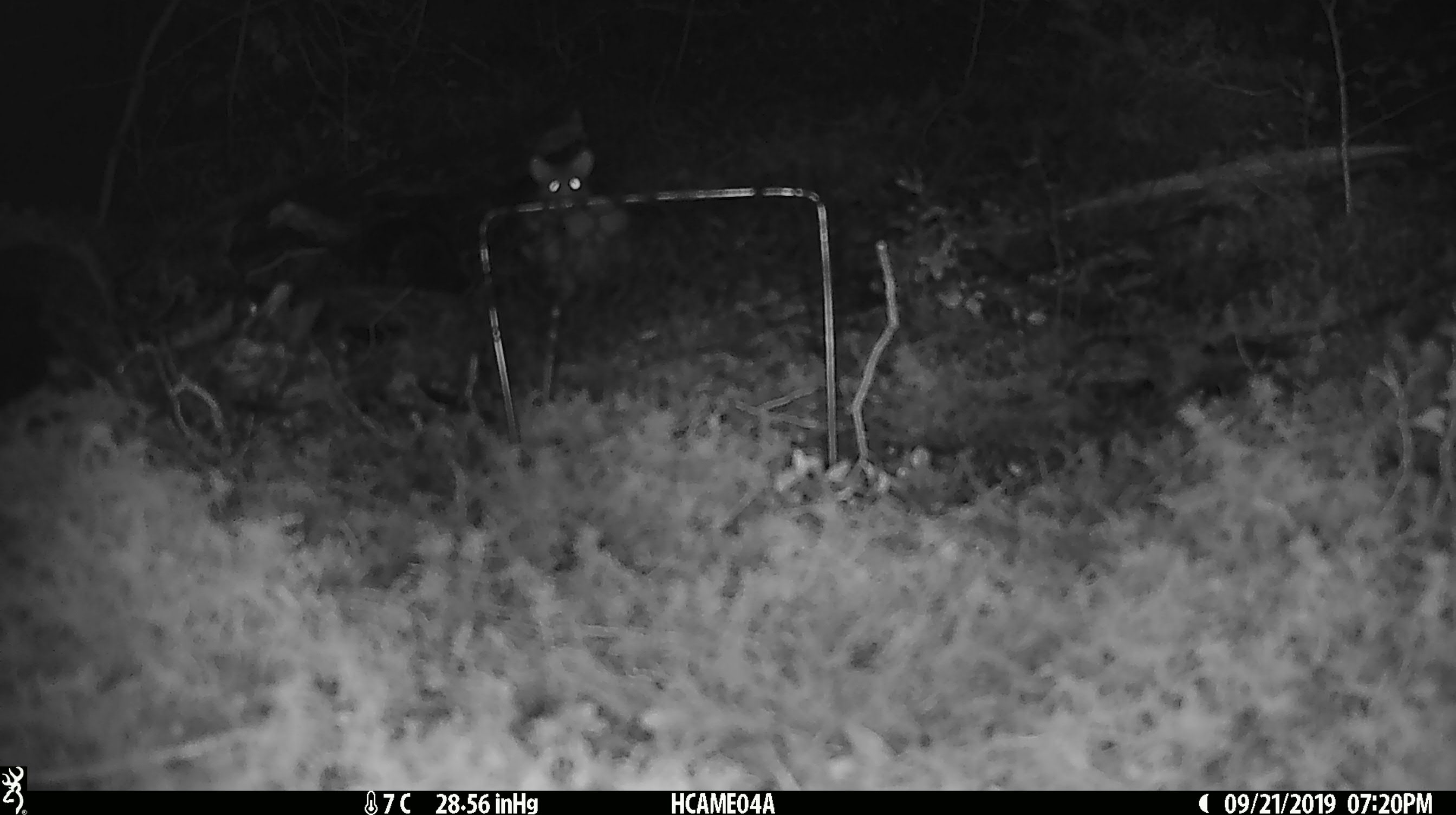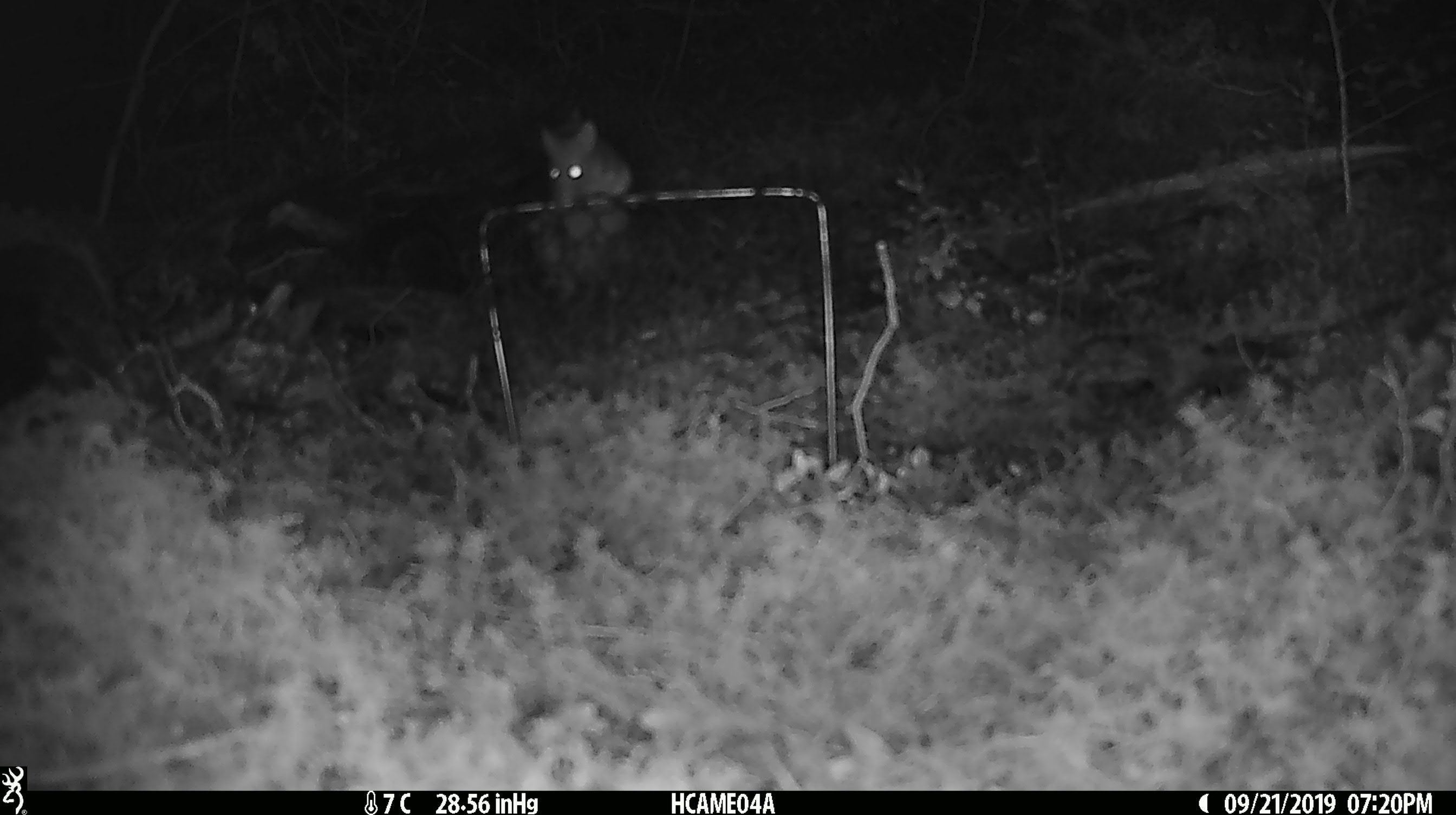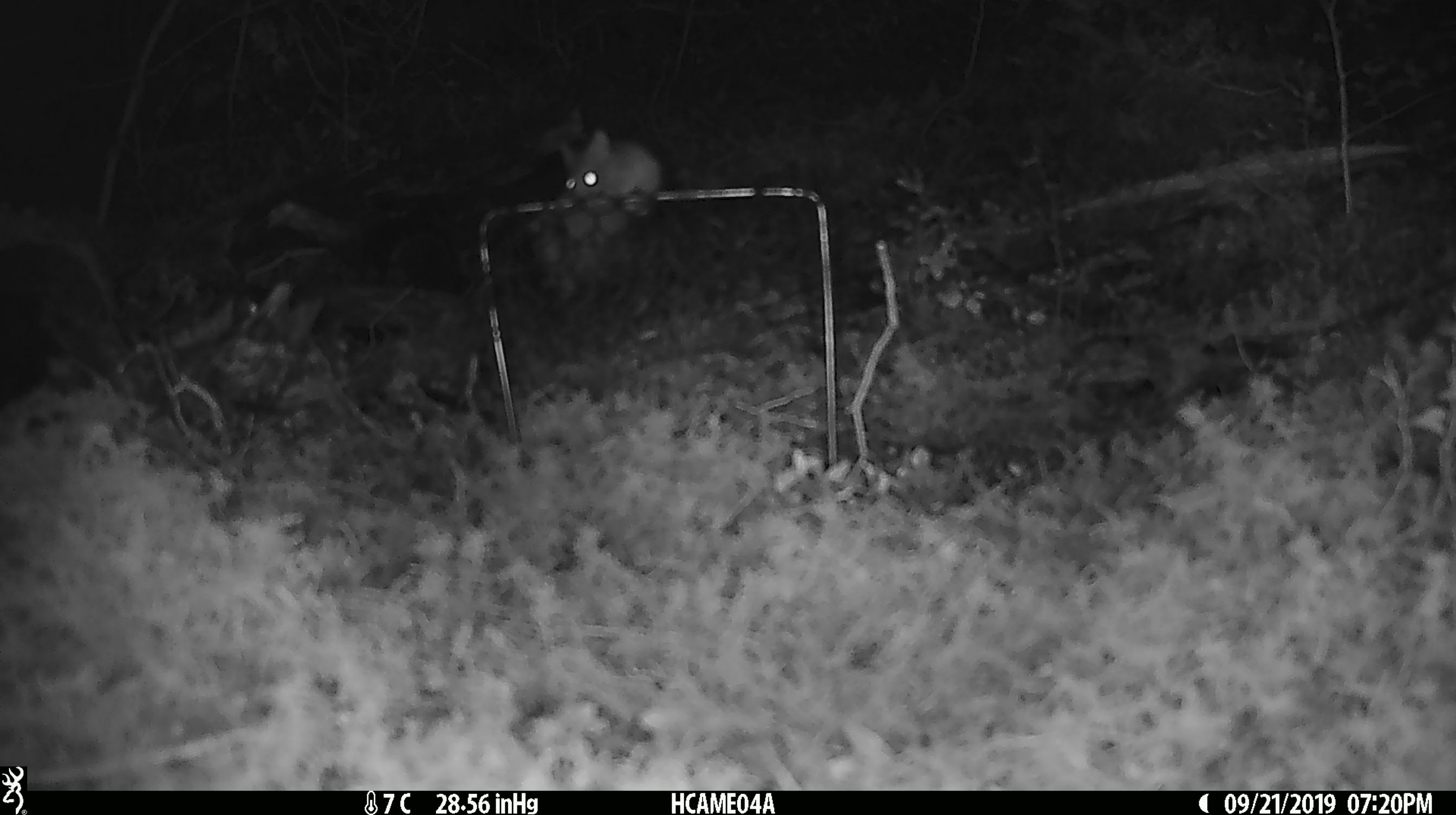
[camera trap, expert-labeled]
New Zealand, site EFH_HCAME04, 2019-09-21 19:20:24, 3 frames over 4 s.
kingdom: Animalia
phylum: Chordata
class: Mammalia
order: Rodentia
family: Muridae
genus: Mus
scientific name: Mus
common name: mouse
Mouse (Mus).